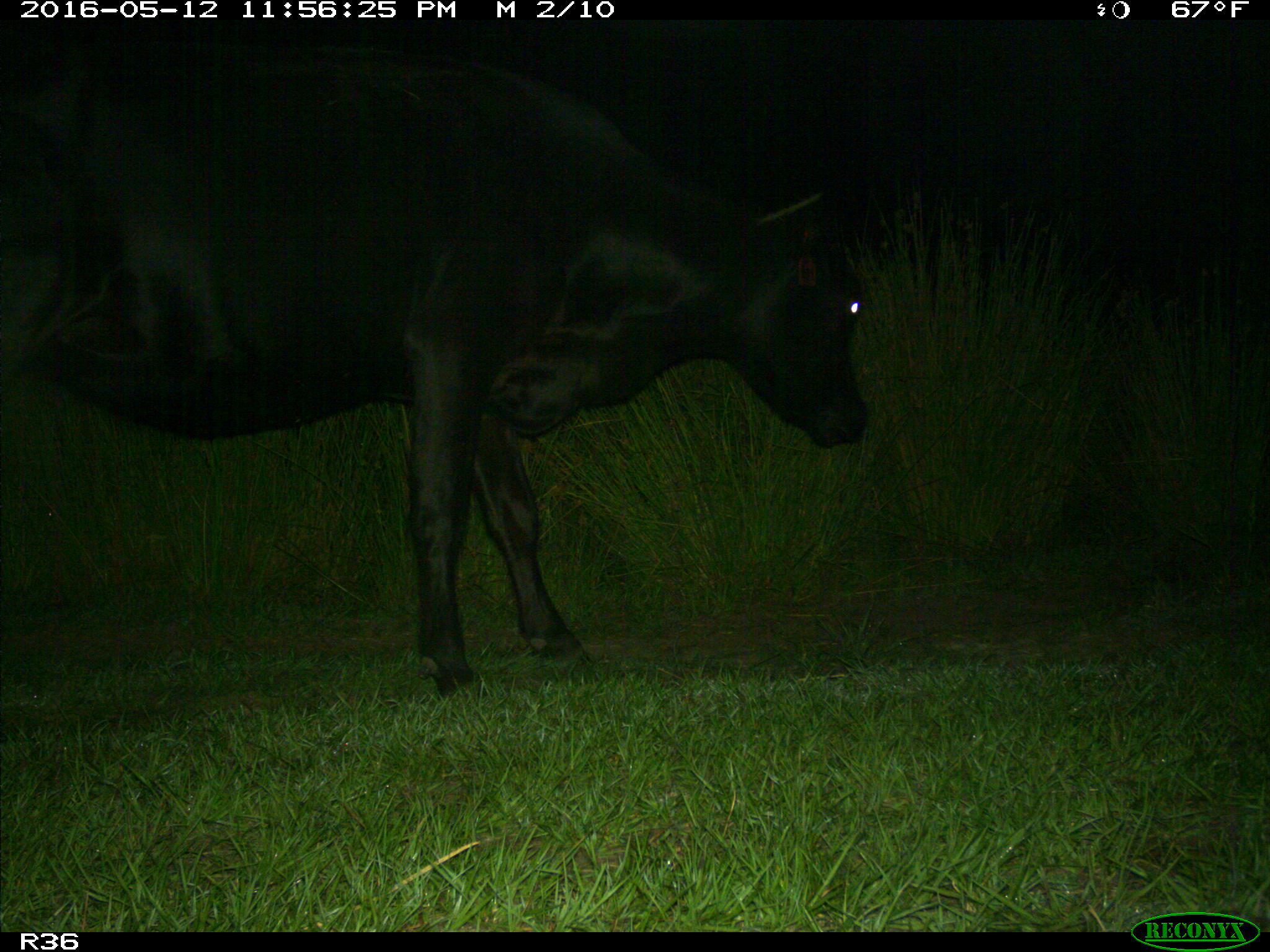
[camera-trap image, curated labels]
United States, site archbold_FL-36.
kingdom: Animalia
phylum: Chordata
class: Mammalia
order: Artiodactyla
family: Bovidae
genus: Bos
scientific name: Bos taurus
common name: domestic cow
Bos taurus (domestic cow).